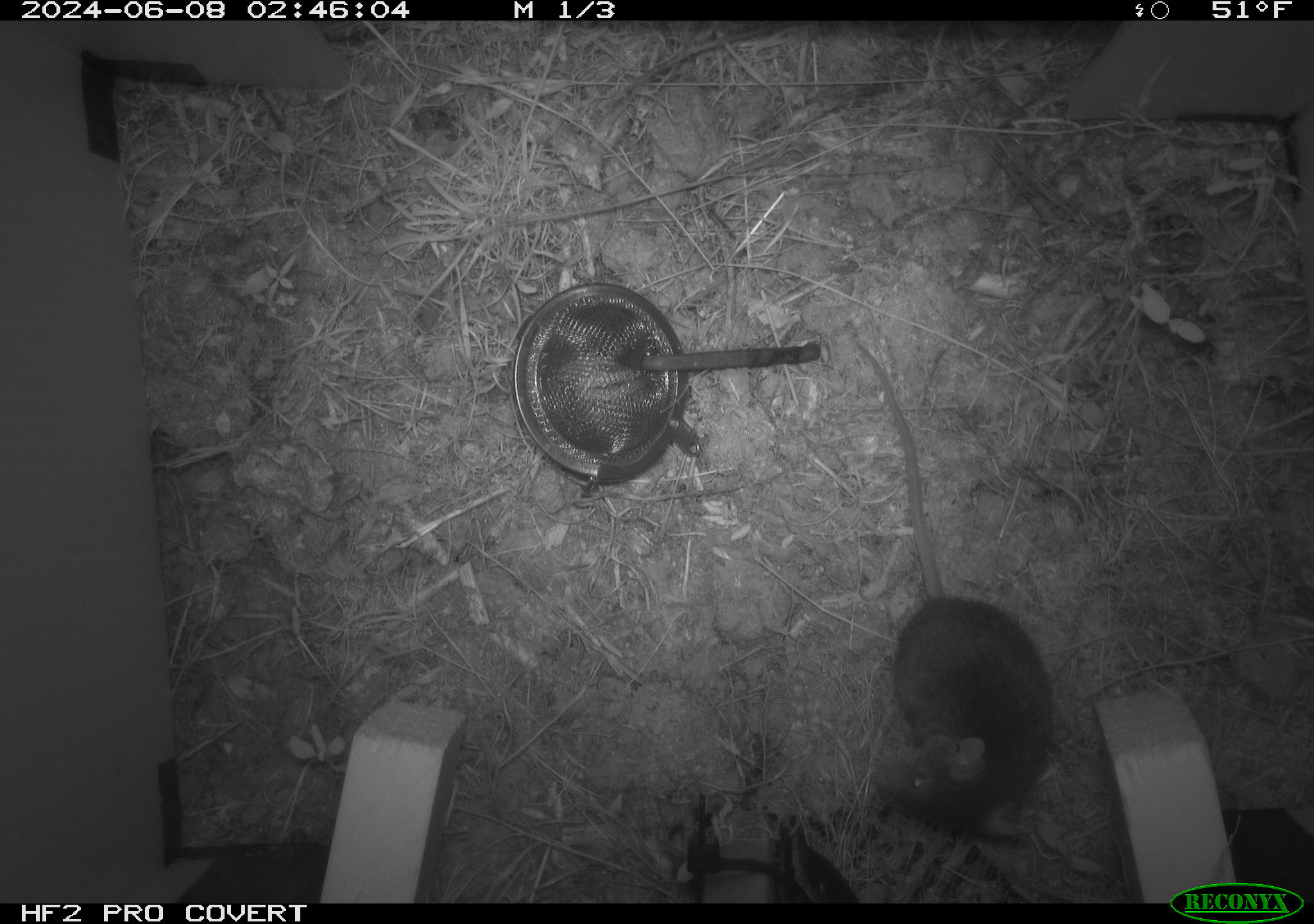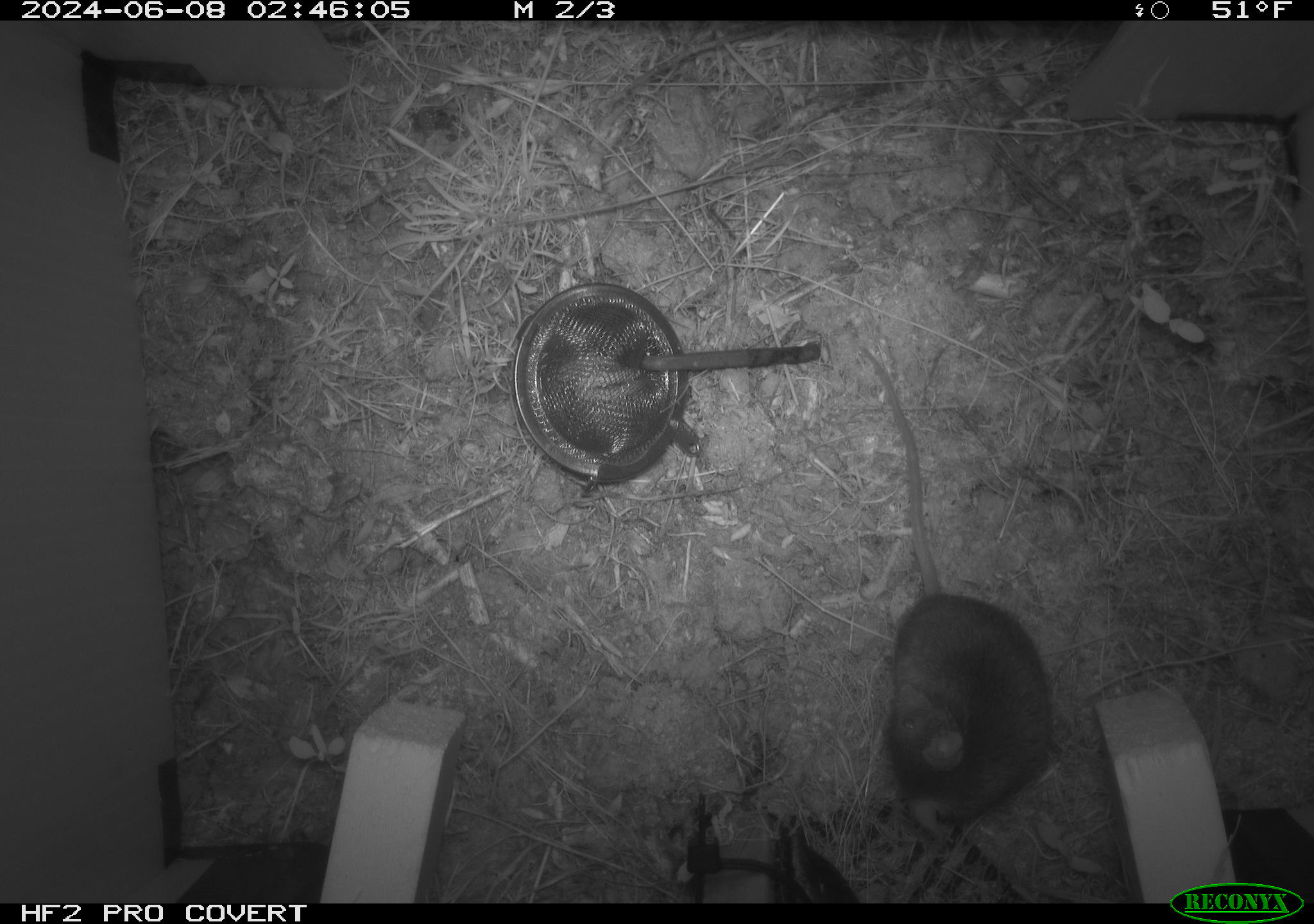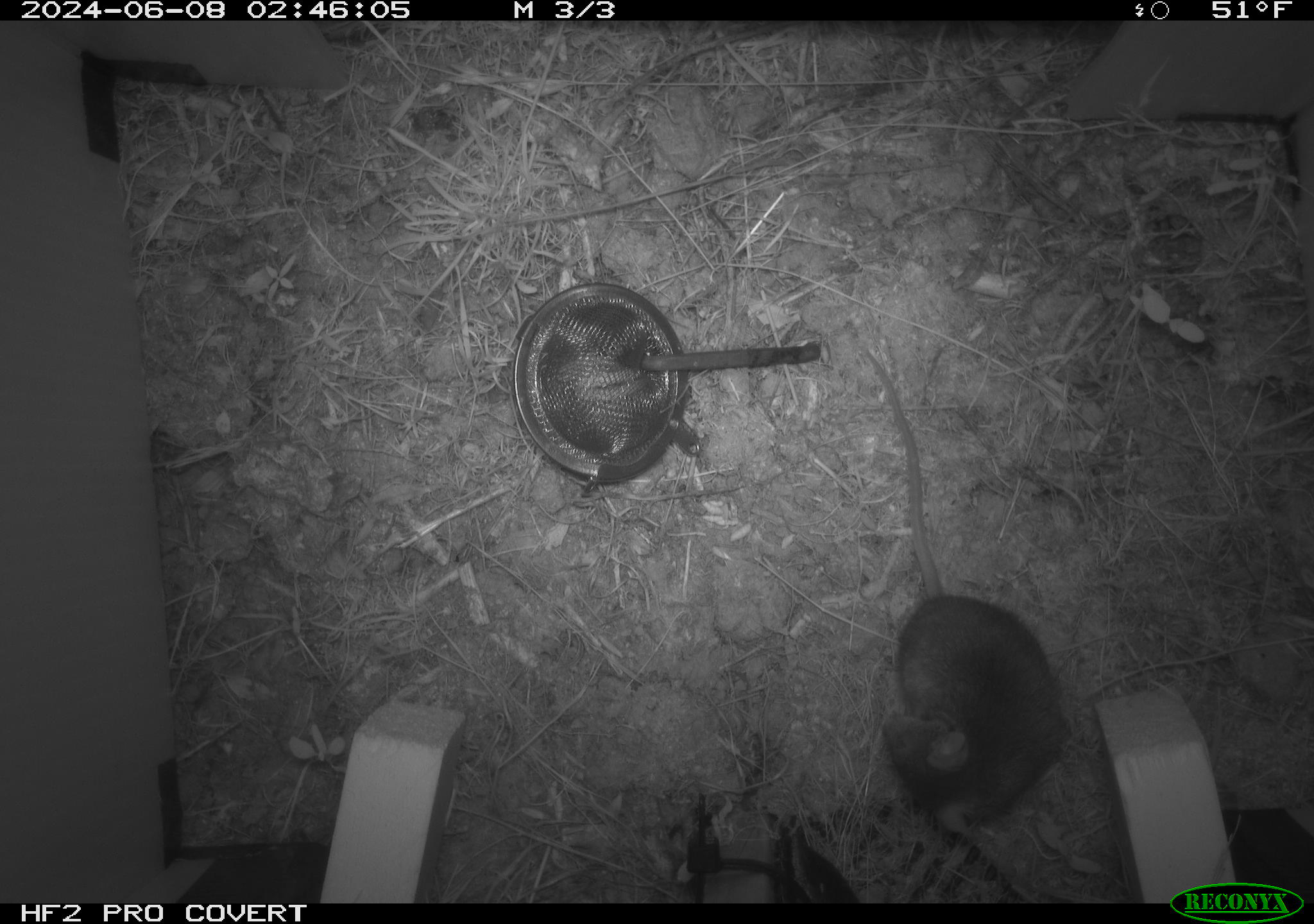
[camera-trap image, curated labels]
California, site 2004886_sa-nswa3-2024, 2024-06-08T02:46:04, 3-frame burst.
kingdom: Animalia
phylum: Chordata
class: Mammalia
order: Rodentia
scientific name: Rodentia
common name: rodent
Rodent (Rodentia).